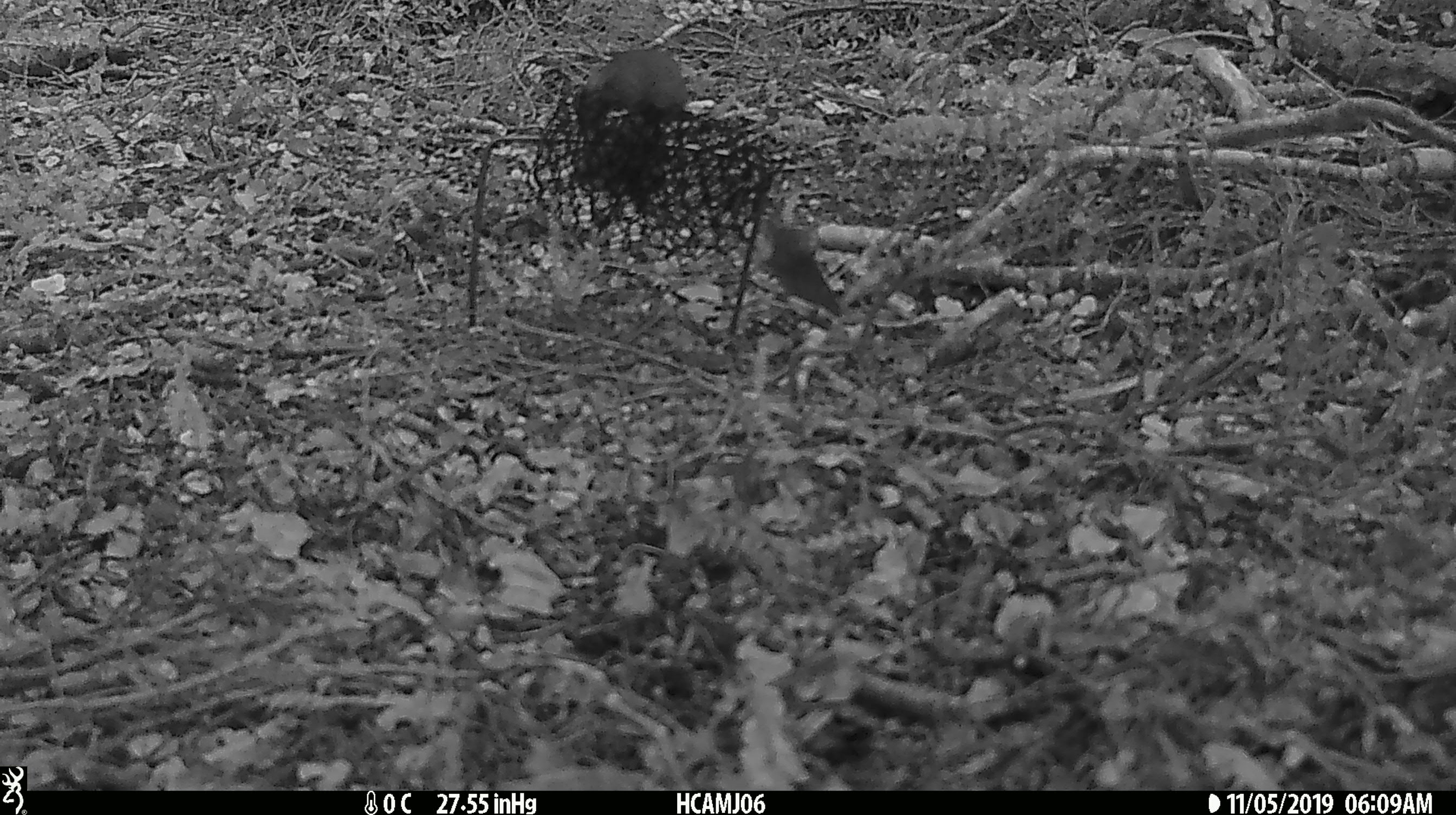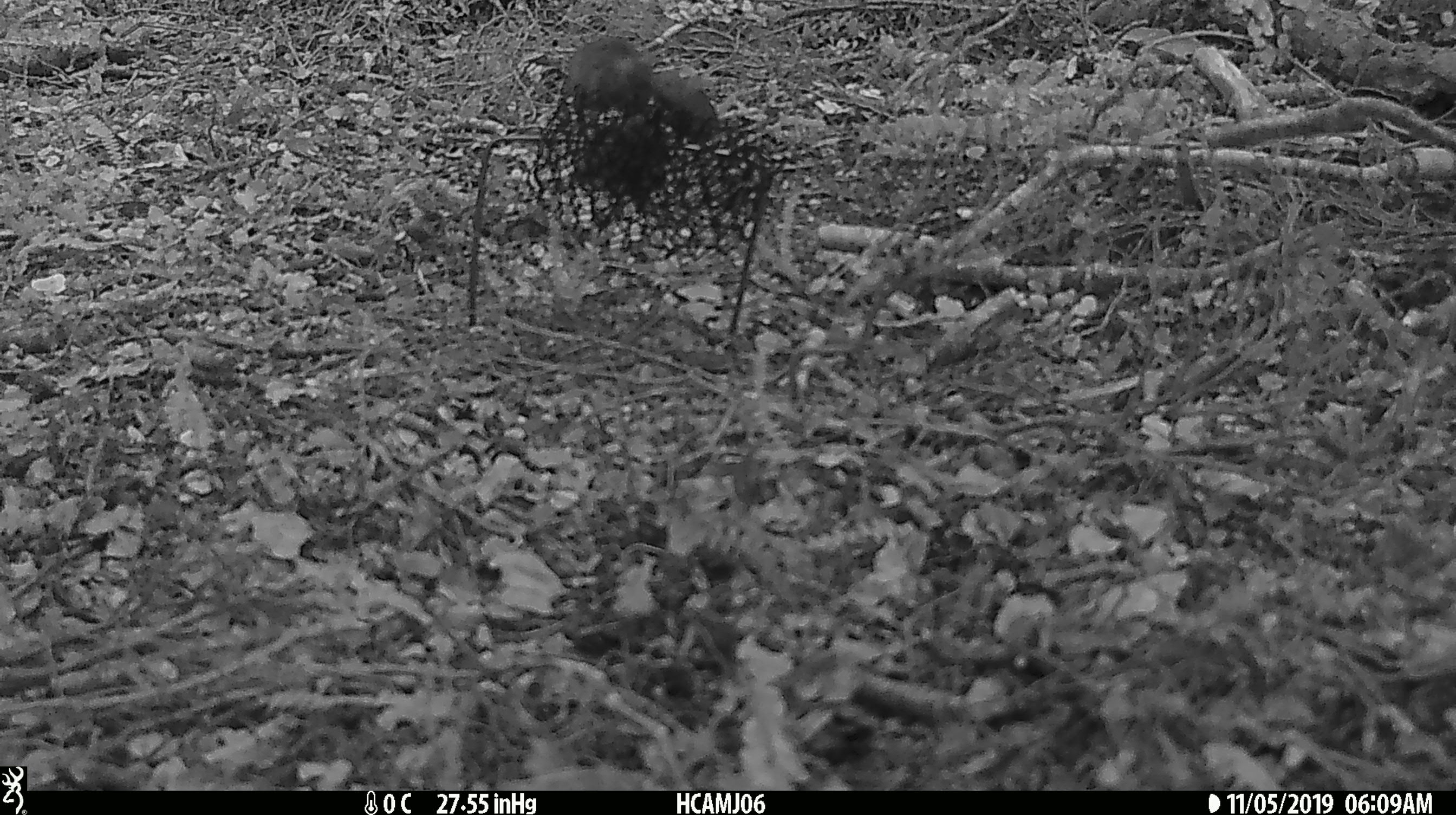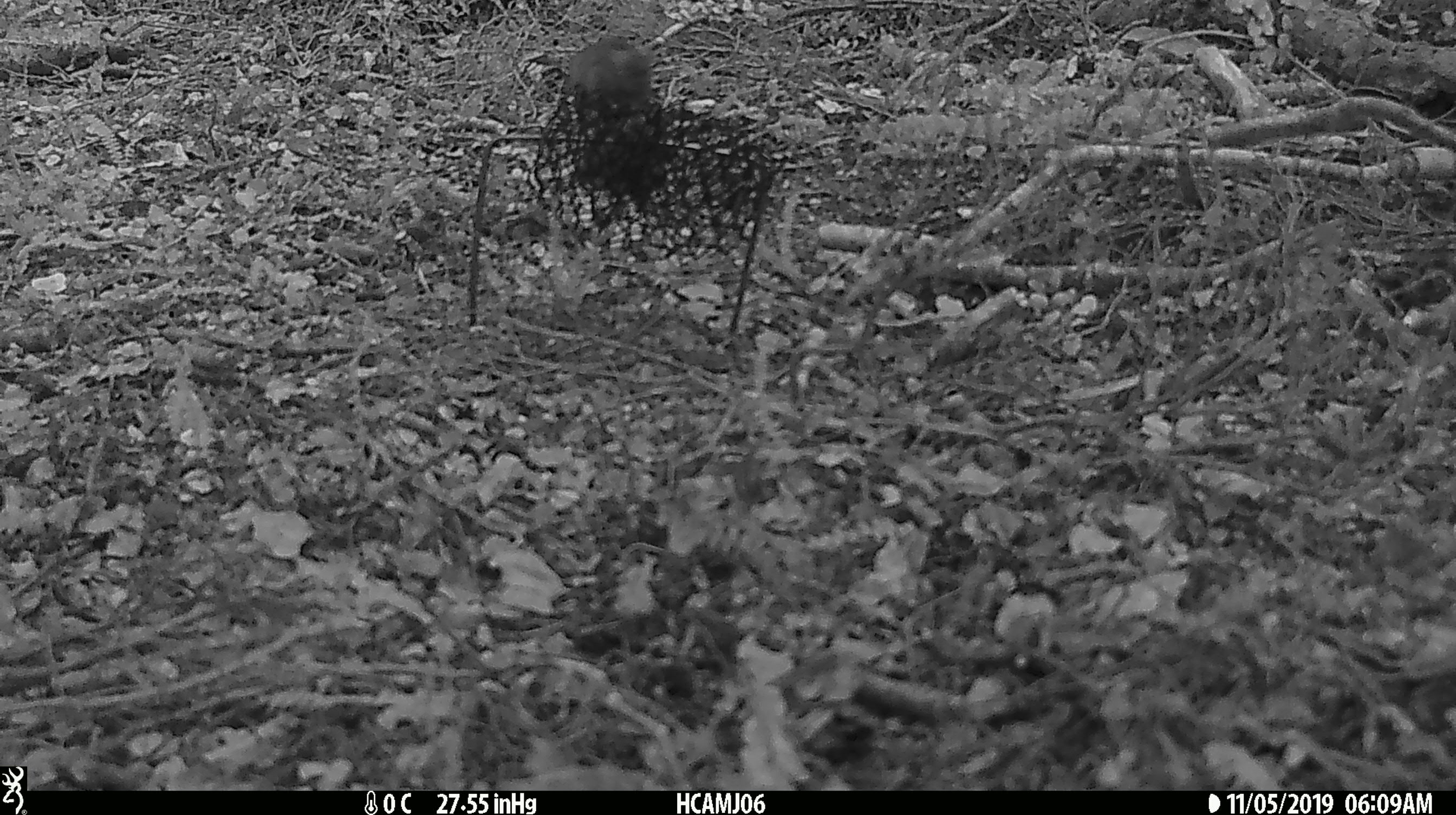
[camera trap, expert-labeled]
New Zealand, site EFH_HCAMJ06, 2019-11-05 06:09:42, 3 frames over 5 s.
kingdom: Animalia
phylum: Chordata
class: Mammalia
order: Rodentia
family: Muridae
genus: Mus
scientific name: Mus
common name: mouse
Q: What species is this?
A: Mouse (Mus).